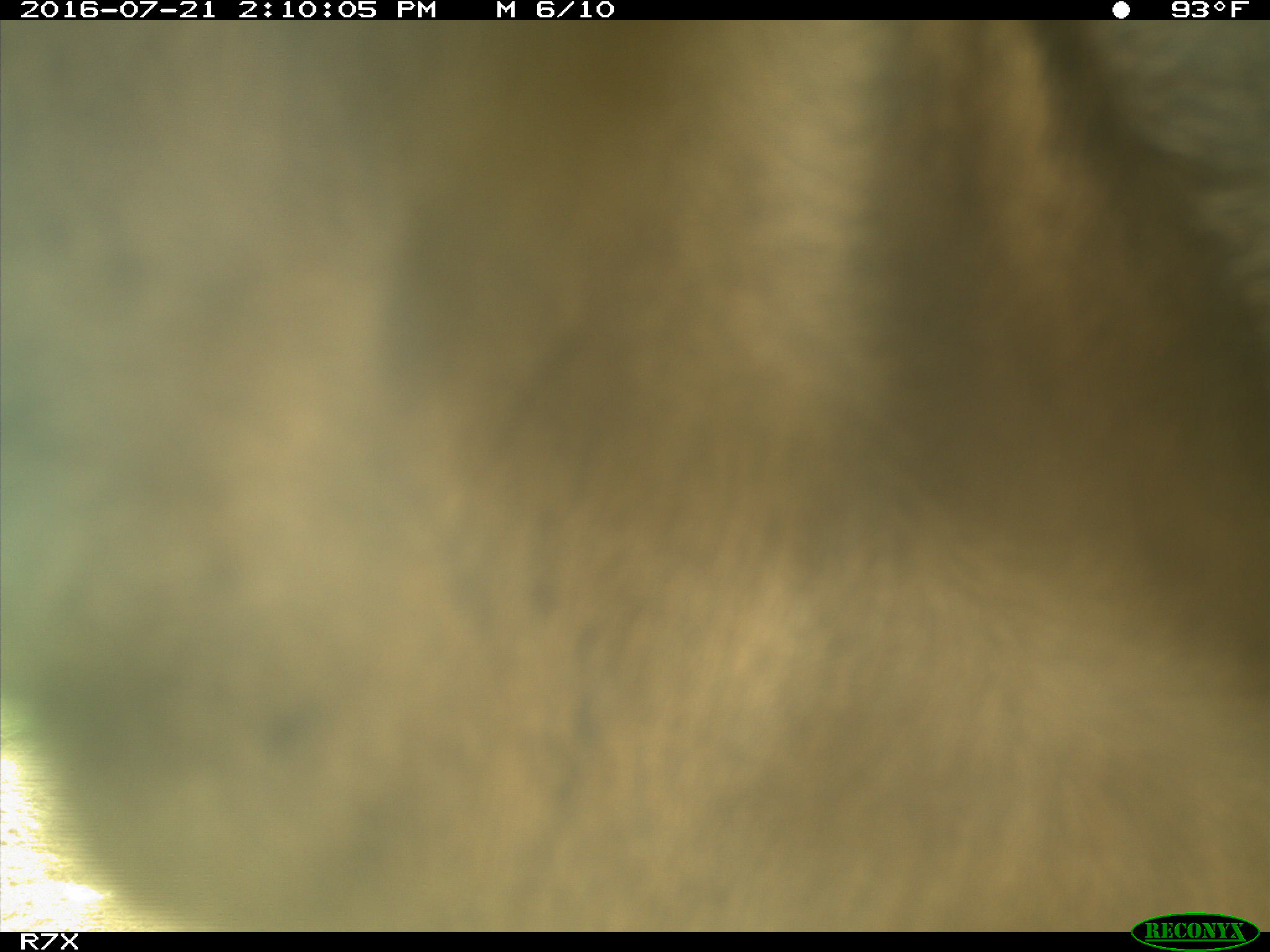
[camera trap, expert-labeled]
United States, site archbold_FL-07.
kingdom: Animalia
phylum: Chordata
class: Mammalia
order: Artiodactyla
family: Bovidae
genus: Bos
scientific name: Bos taurus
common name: domestic cow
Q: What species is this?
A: Bos taurus (domestic cow).